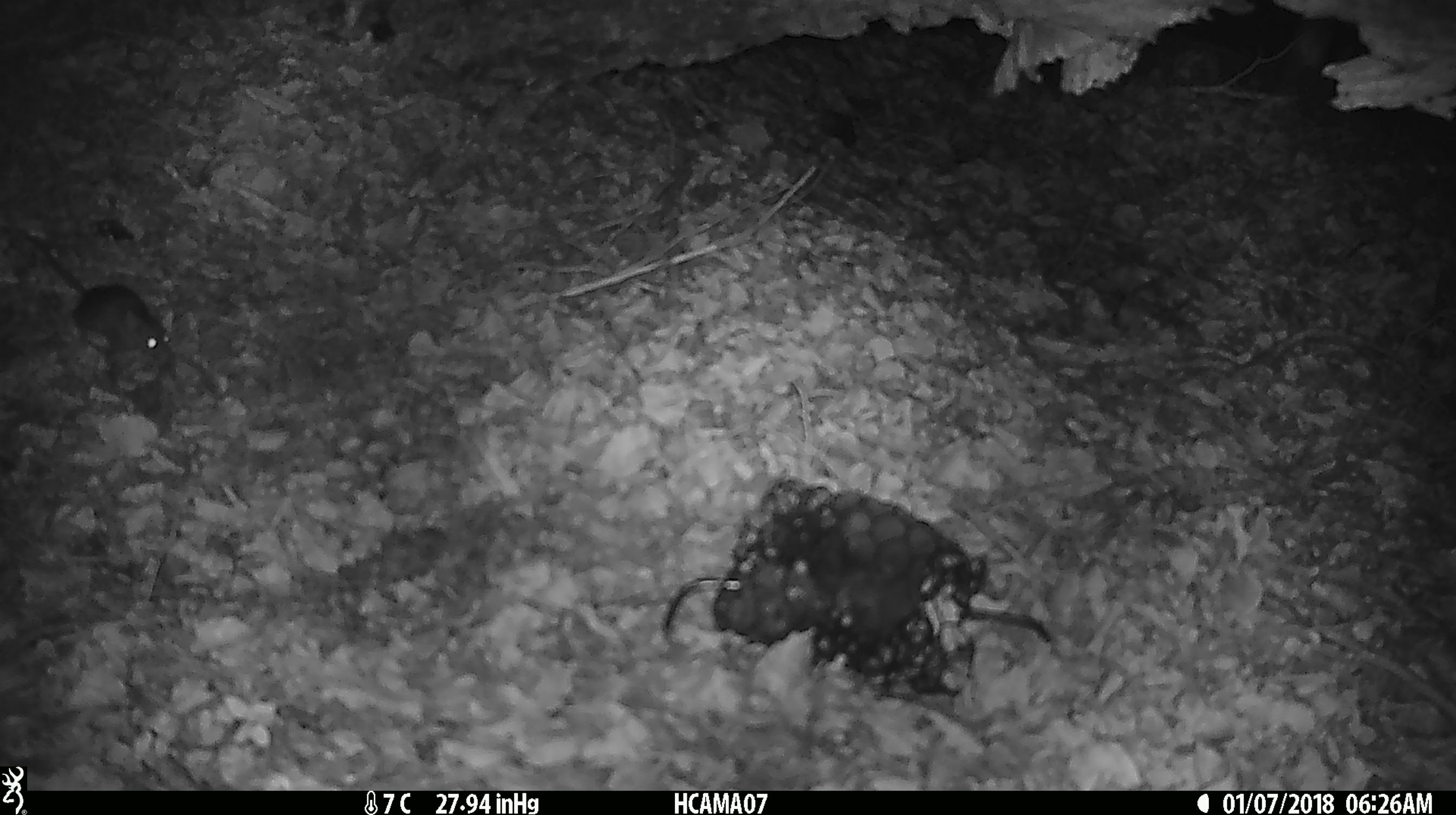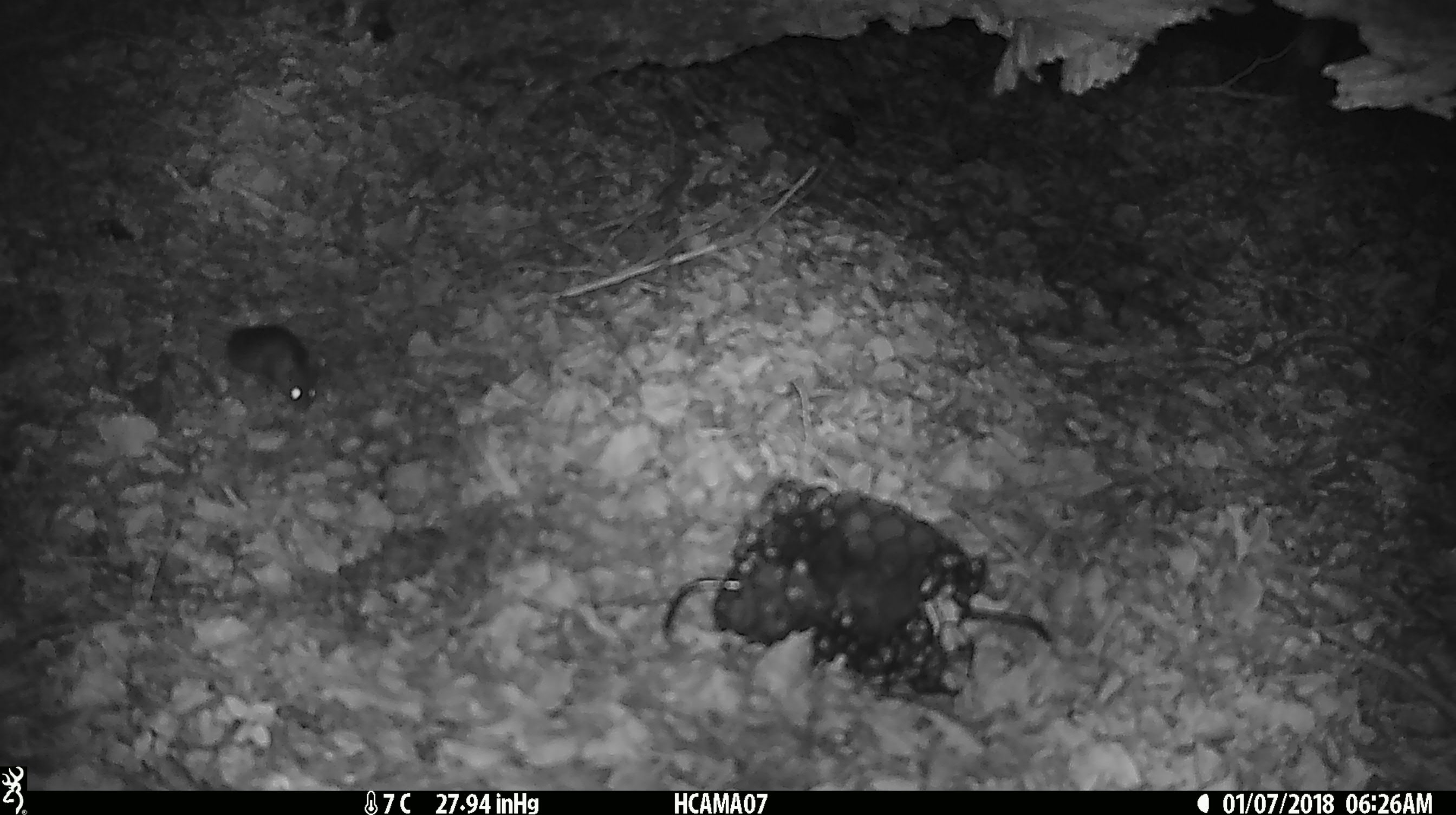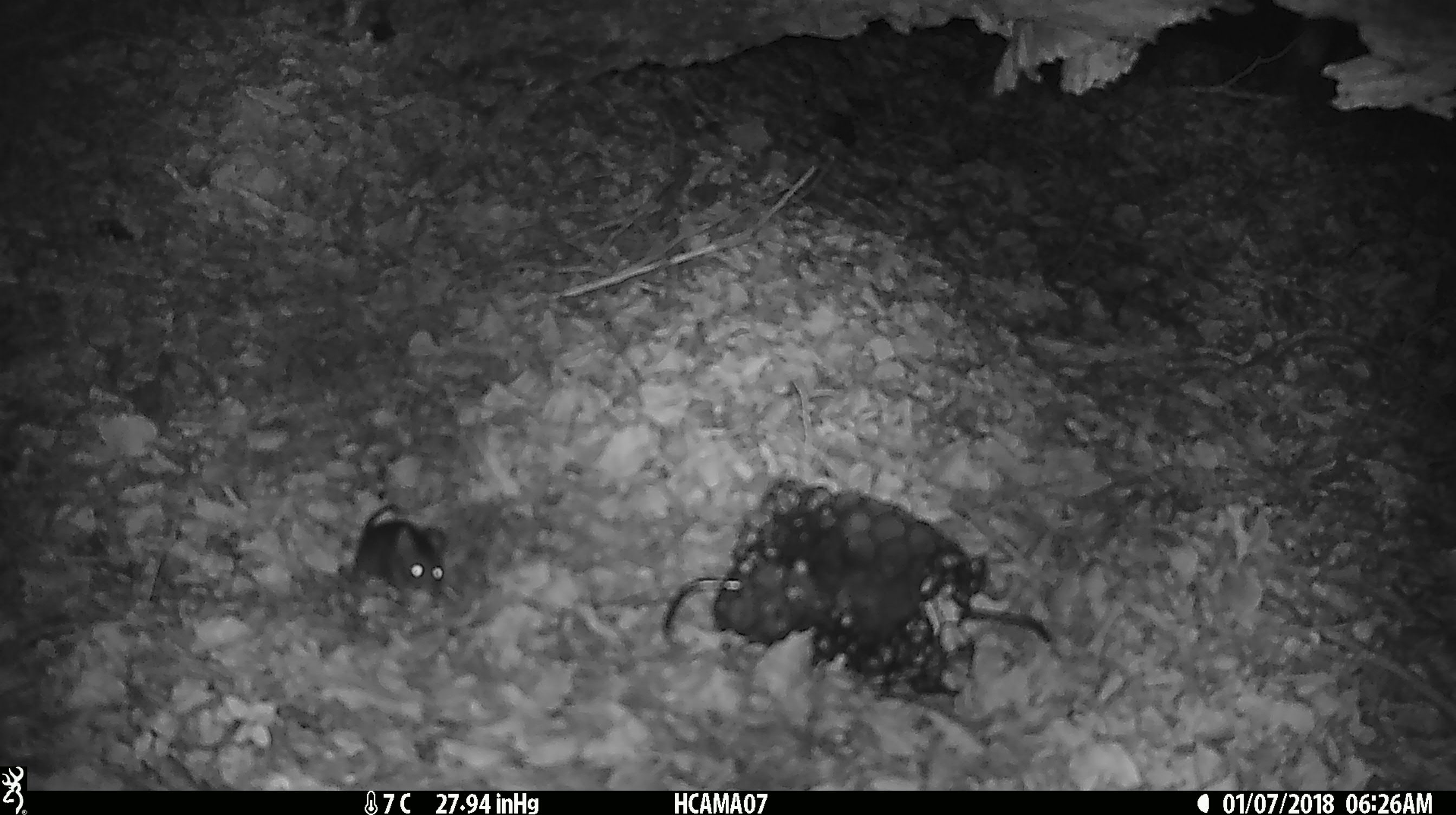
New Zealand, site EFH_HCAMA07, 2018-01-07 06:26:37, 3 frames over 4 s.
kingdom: Animalia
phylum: Chordata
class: Mammalia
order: Rodentia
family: Muridae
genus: Mus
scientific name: Mus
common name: mouse